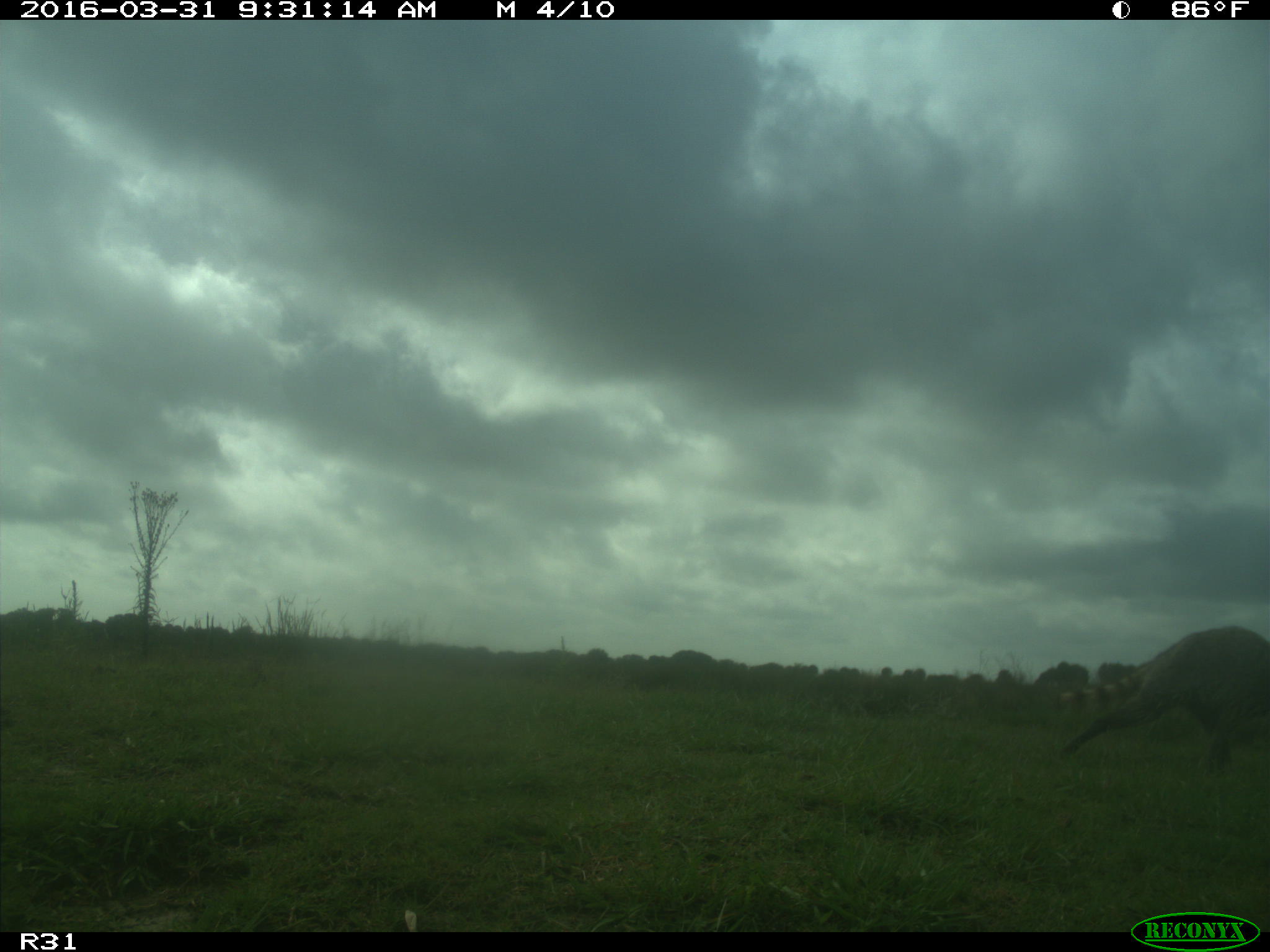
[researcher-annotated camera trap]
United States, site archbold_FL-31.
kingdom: Animalia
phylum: Chordata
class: Mammalia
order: Carnivora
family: Procyonidae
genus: Procyon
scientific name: Procyon lotor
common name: common raccoon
Procyon lotor (common raccoon).